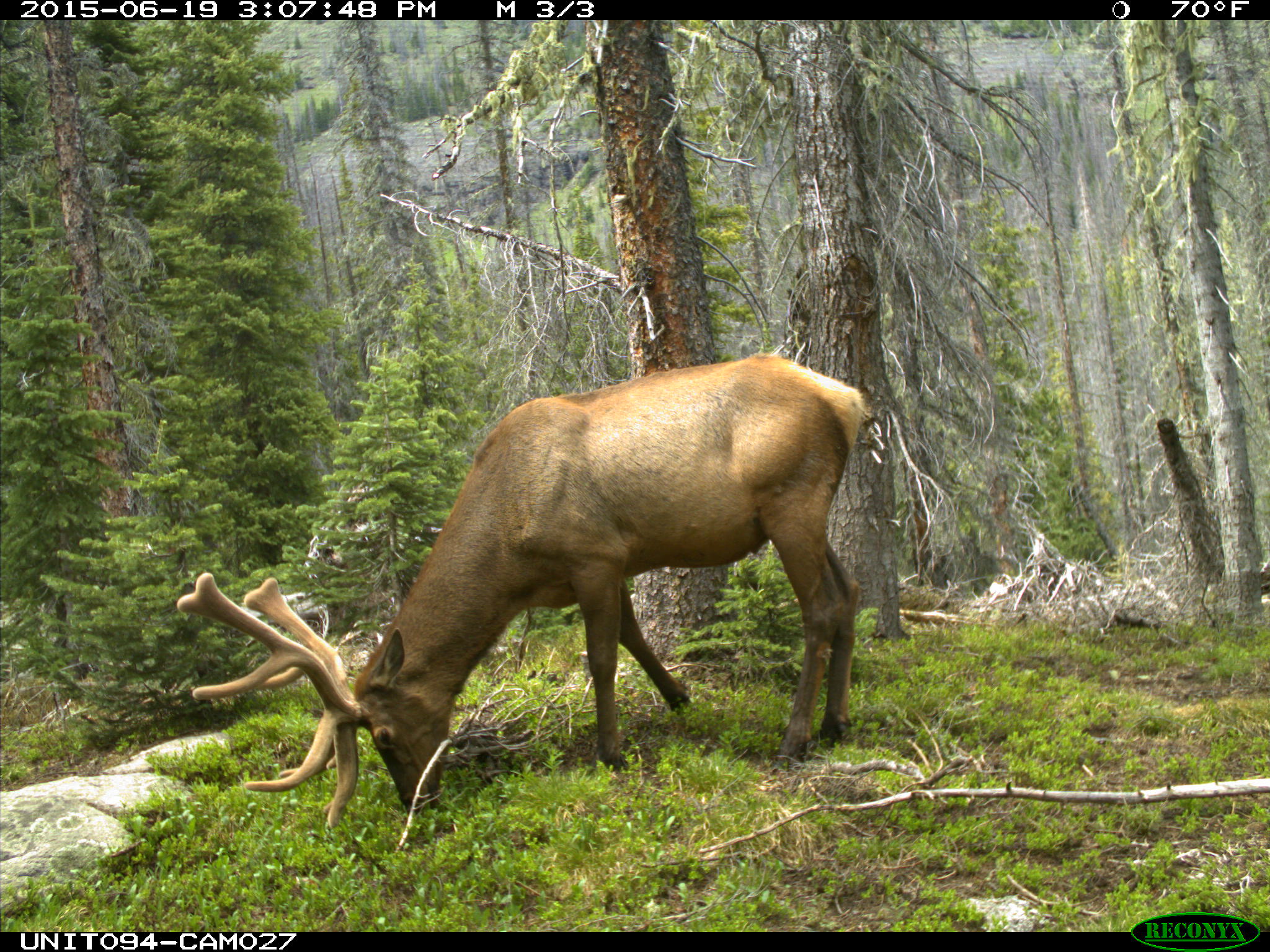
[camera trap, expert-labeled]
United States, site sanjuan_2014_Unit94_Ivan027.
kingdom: Animalia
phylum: Chordata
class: Mammalia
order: Artiodactyla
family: Cervidae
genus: Cervus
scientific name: Cervus elaphus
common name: red deer